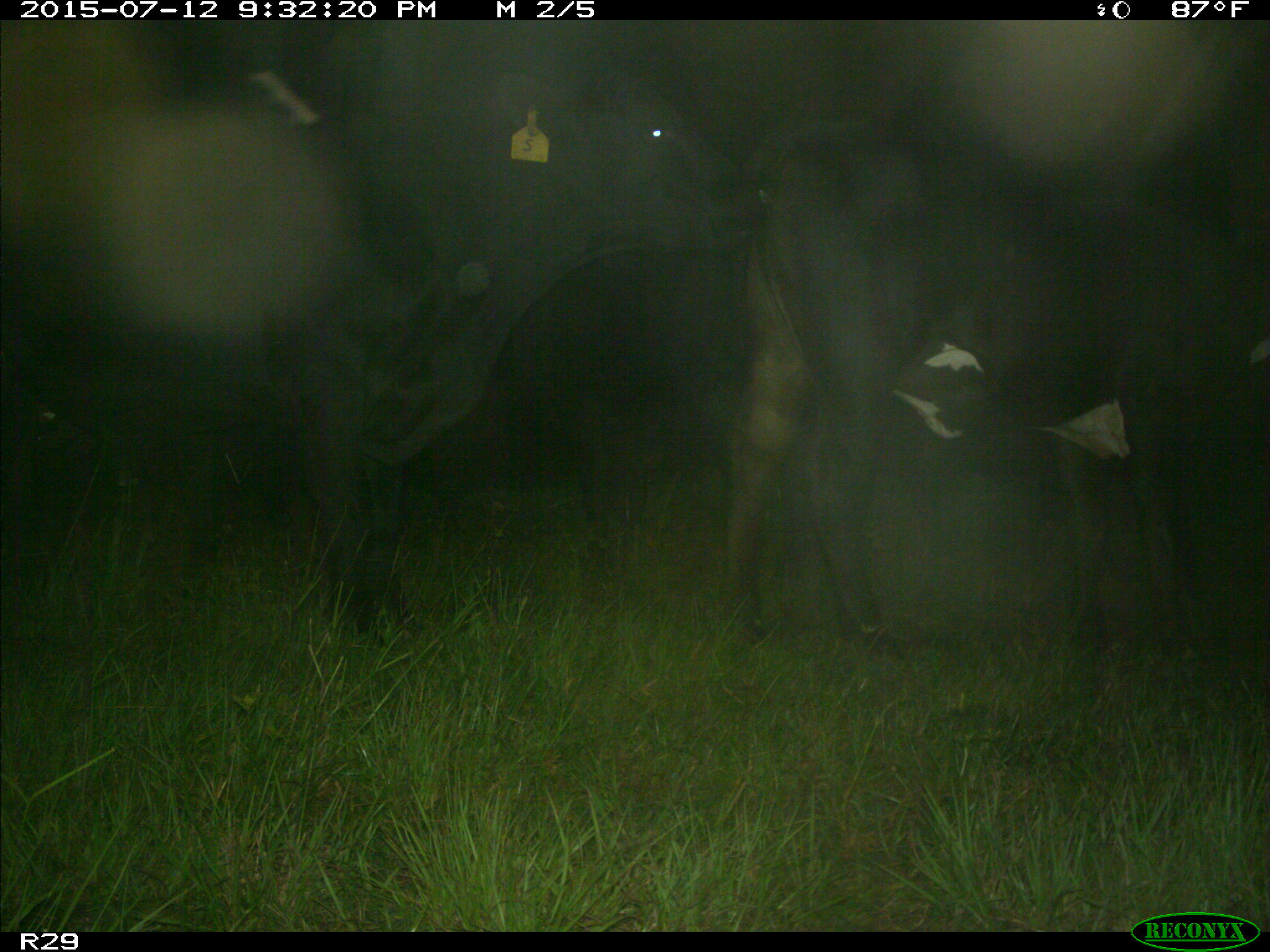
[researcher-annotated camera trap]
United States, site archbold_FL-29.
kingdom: Animalia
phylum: Chordata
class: Mammalia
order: Artiodactyla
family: Bovidae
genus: Bos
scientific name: Bos taurus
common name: domestic cow